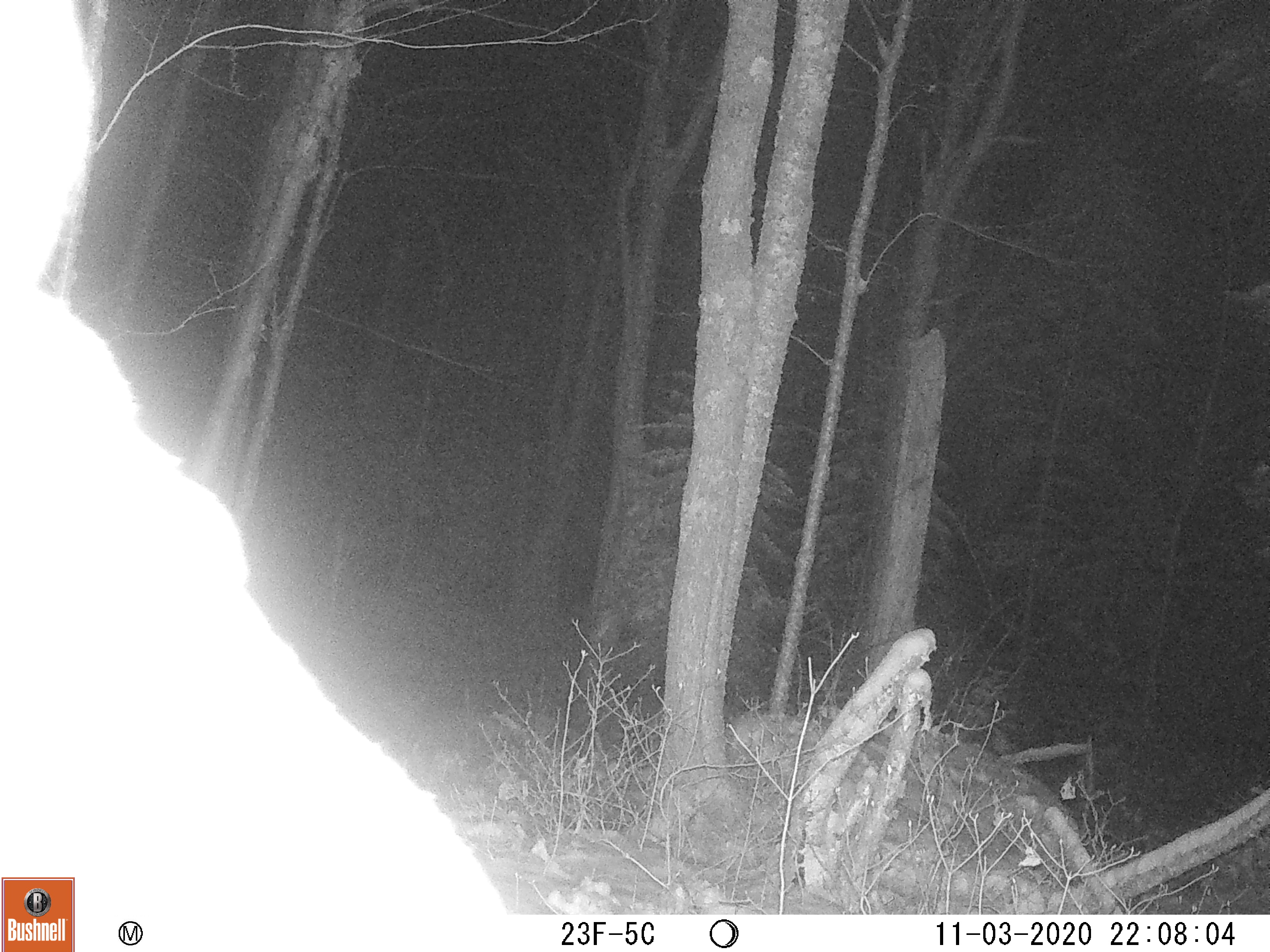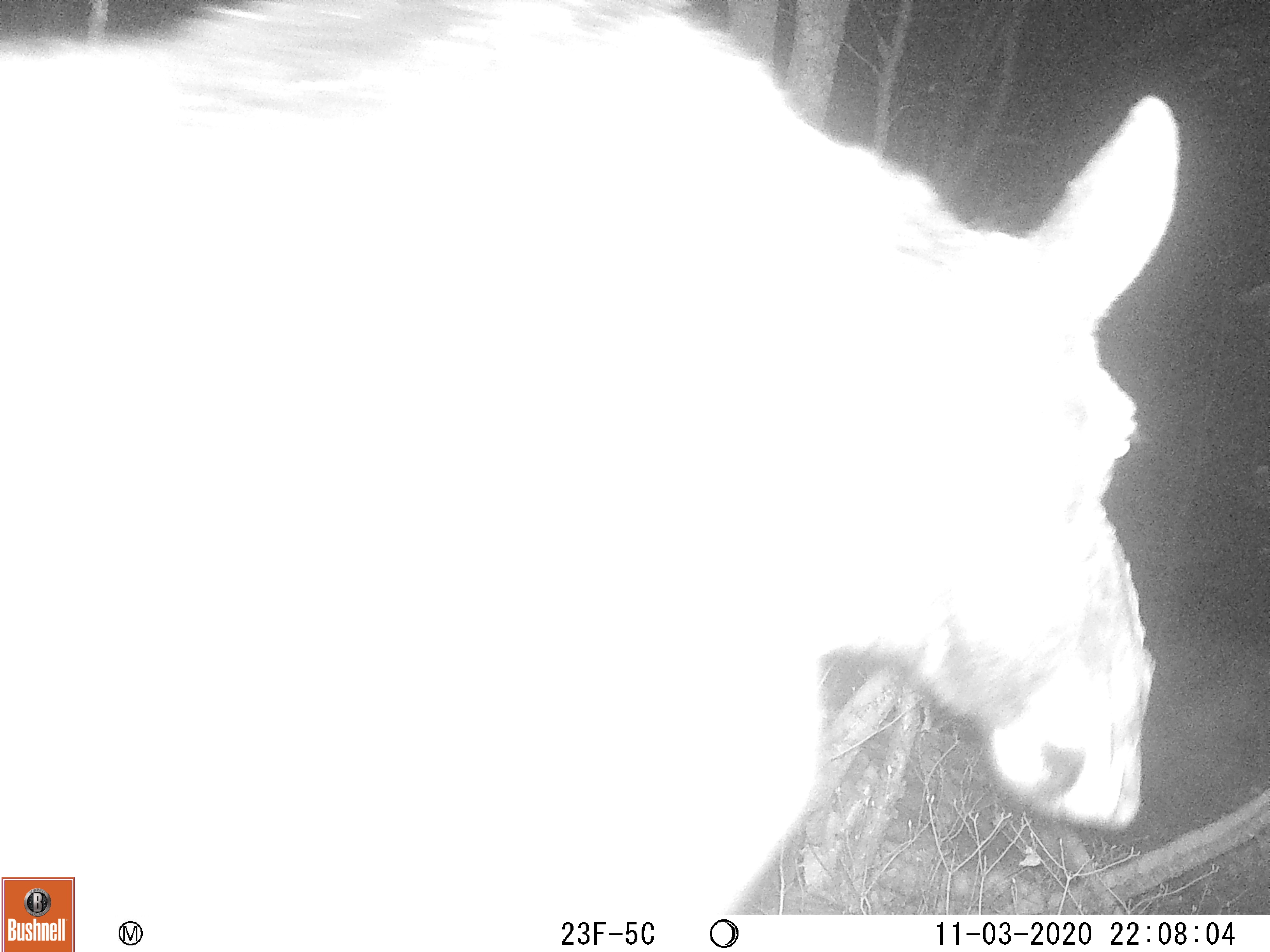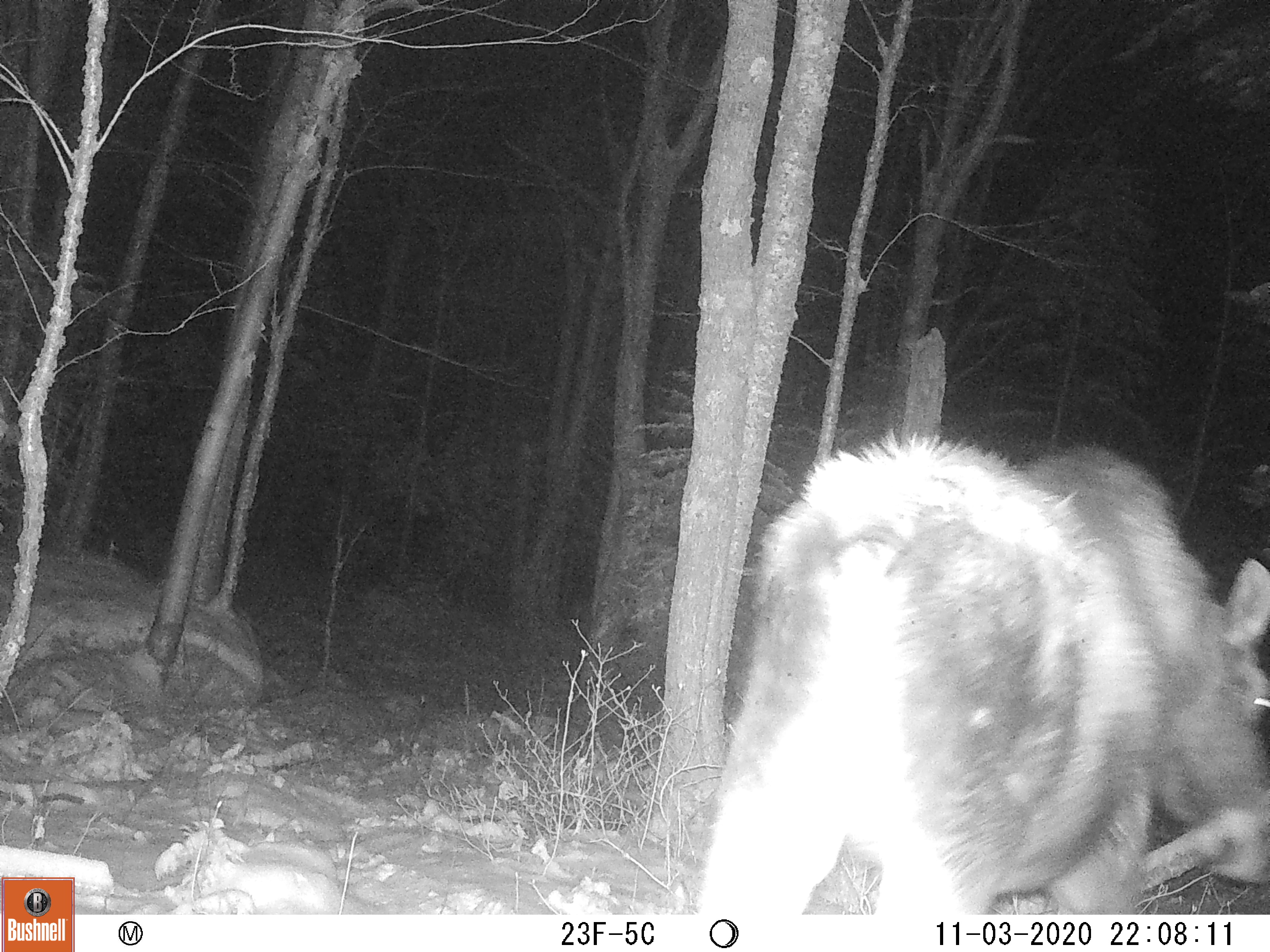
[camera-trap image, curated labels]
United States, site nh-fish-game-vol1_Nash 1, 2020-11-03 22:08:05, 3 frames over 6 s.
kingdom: Animalia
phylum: Chordata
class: Mammalia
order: Artiodactyla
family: Cervidae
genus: Alces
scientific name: Alces alces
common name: moose